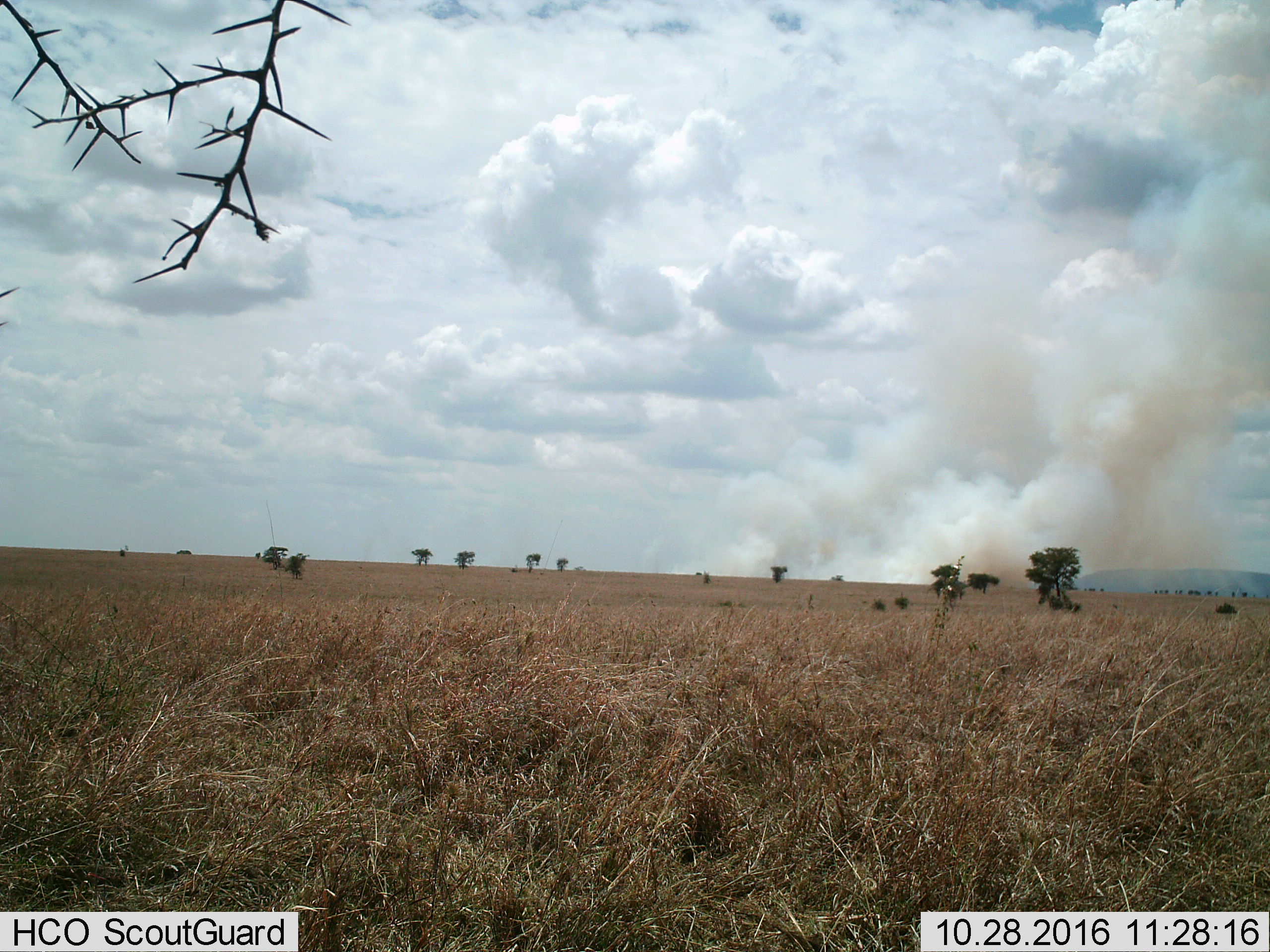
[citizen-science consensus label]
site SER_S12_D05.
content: unidentified animal